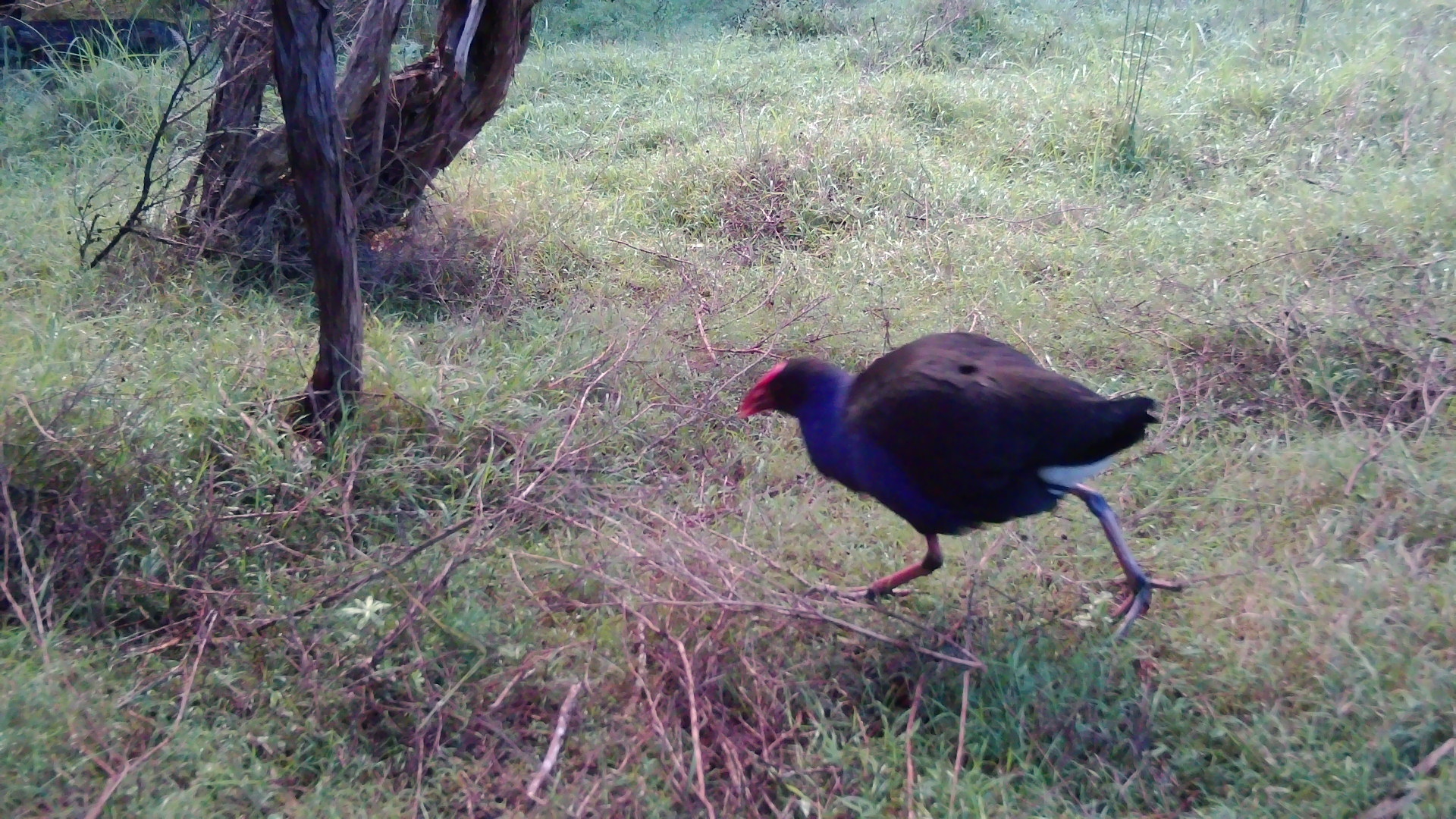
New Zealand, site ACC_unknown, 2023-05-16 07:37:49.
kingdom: Animalia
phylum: Chordata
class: Aves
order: Gruiformes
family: Rallidae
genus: Porphyrio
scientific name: Porphyrio melanotus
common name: australasian swamphen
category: pukeko